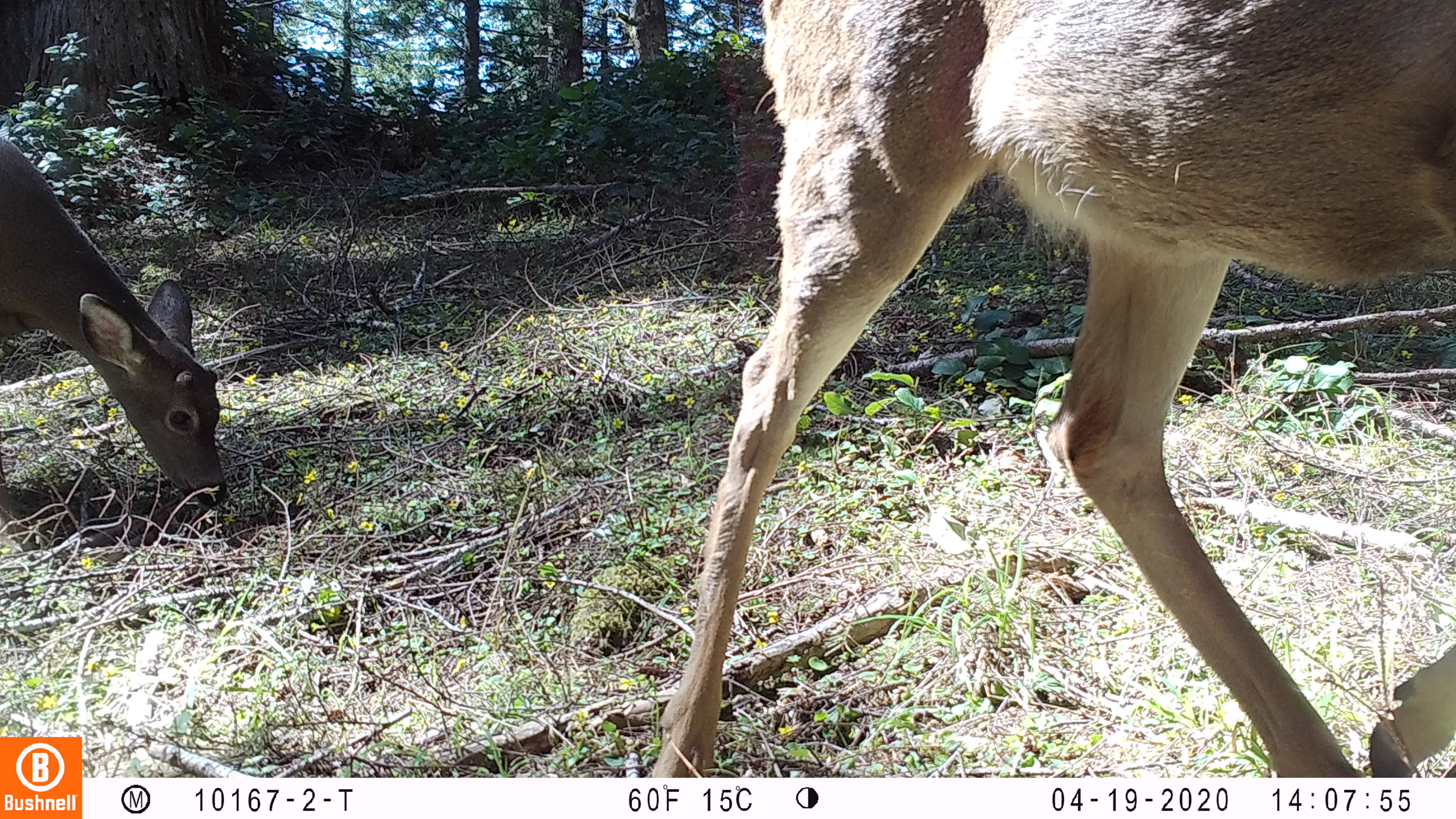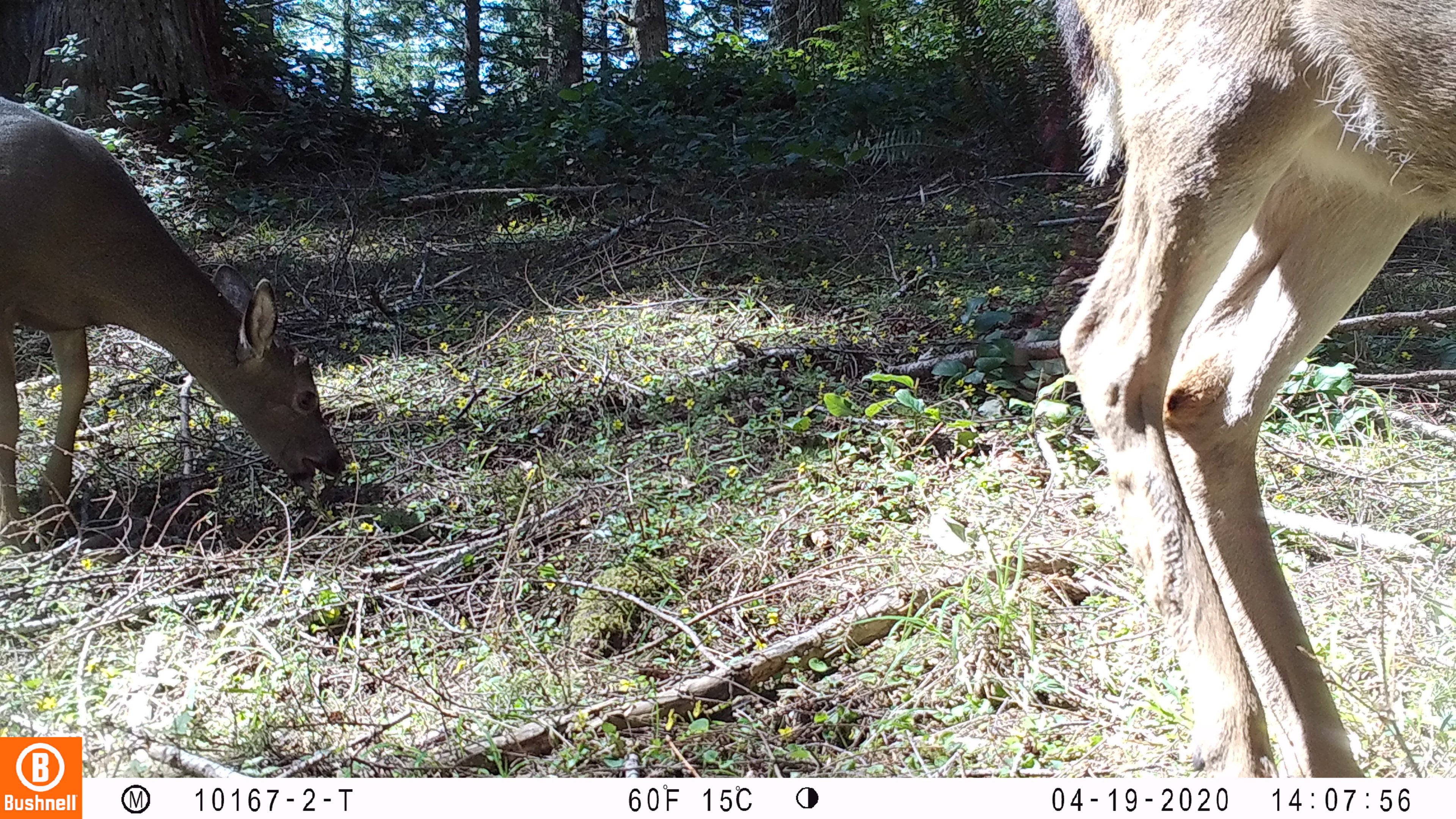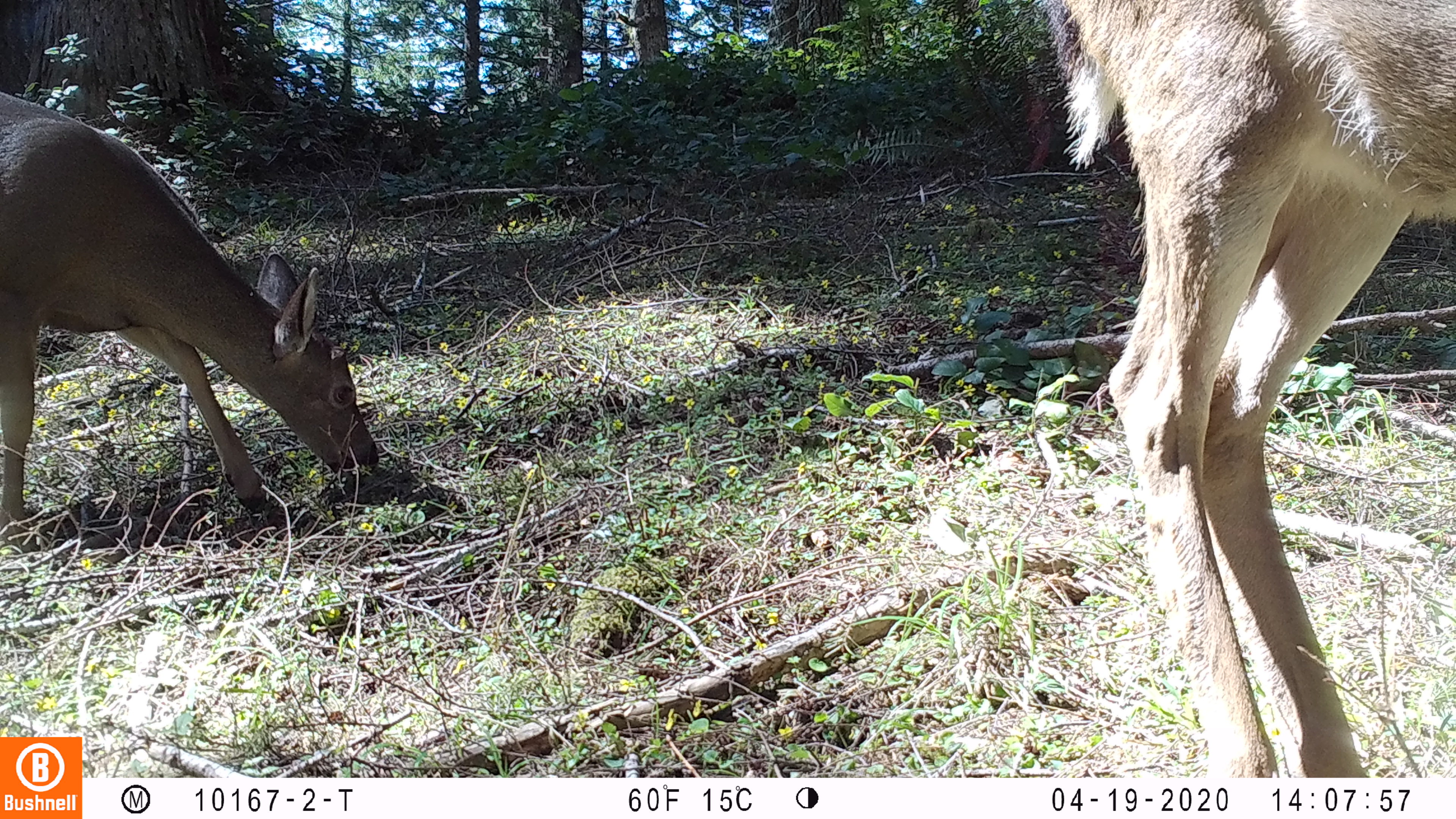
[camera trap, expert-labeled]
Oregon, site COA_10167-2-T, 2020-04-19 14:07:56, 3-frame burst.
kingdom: Animalia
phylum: Chordata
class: Mammalia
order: Artiodactyla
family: Cervidae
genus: Odocoileus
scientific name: Odocoileus hemionus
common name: black-tailed deer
Black-tailed deer (Odocoileus hemionus).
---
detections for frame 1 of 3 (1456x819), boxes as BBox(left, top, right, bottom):
black-tailed deer: BBox(636, 2, 1447, 772); BBox(0, 112, 235, 522)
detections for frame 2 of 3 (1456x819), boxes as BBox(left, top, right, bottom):
black-tailed deer: BBox(1020, 1, 1447, 774); BBox(0, 99, 347, 531)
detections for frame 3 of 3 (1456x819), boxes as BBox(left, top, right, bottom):
black-tailed deer: BBox(1036, 2, 1447, 766); BBox(0, 78, 385, 539)